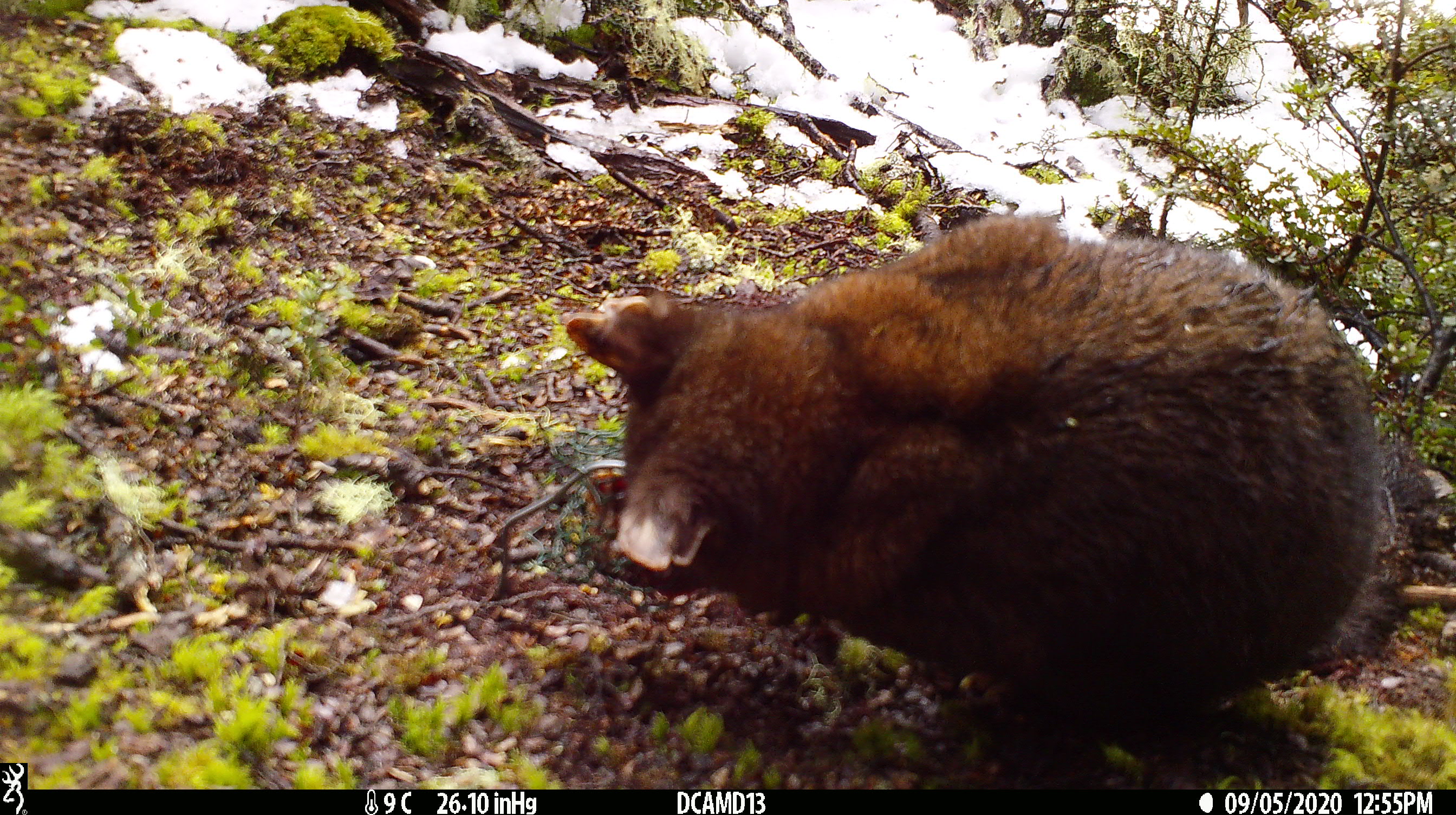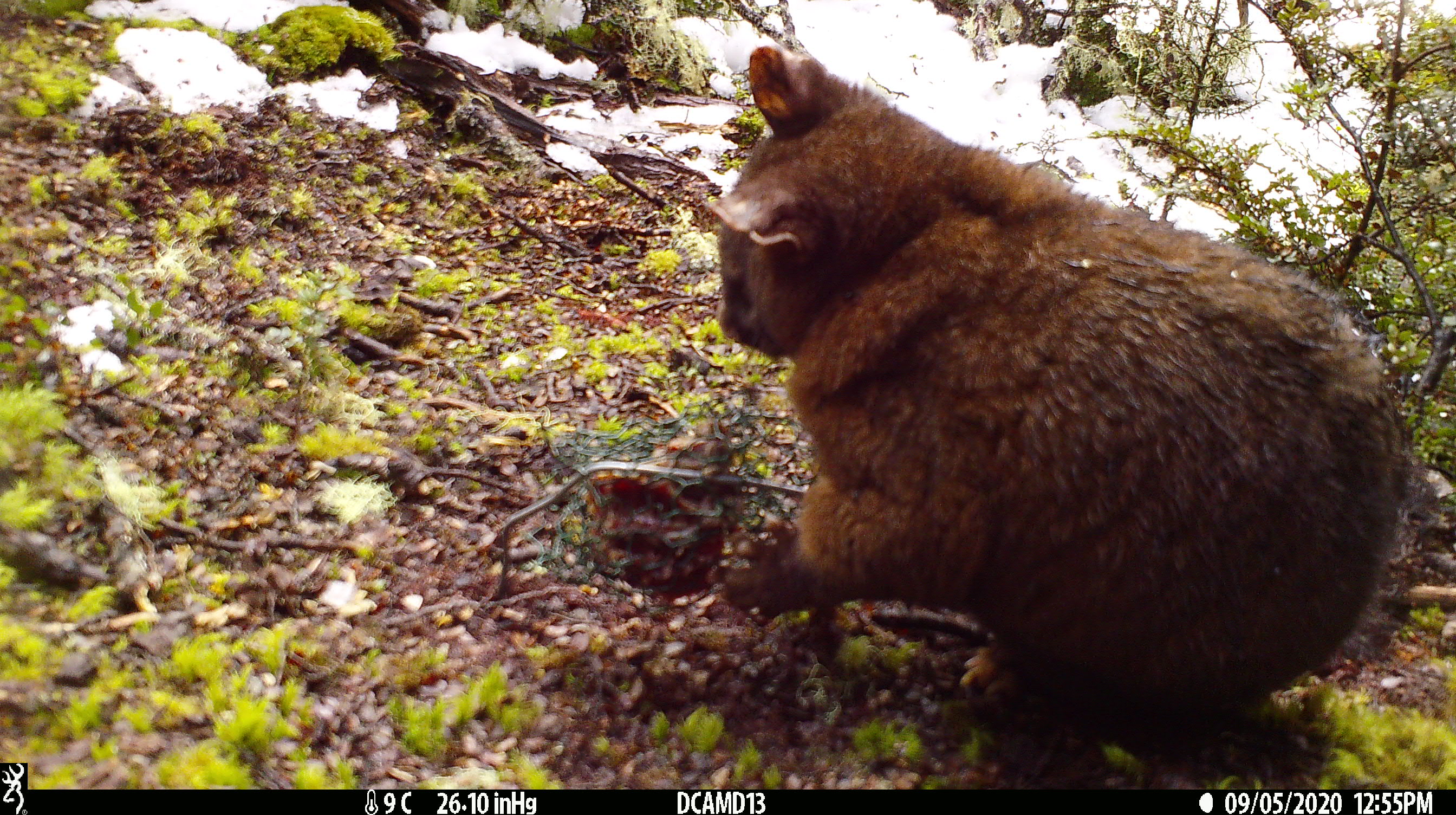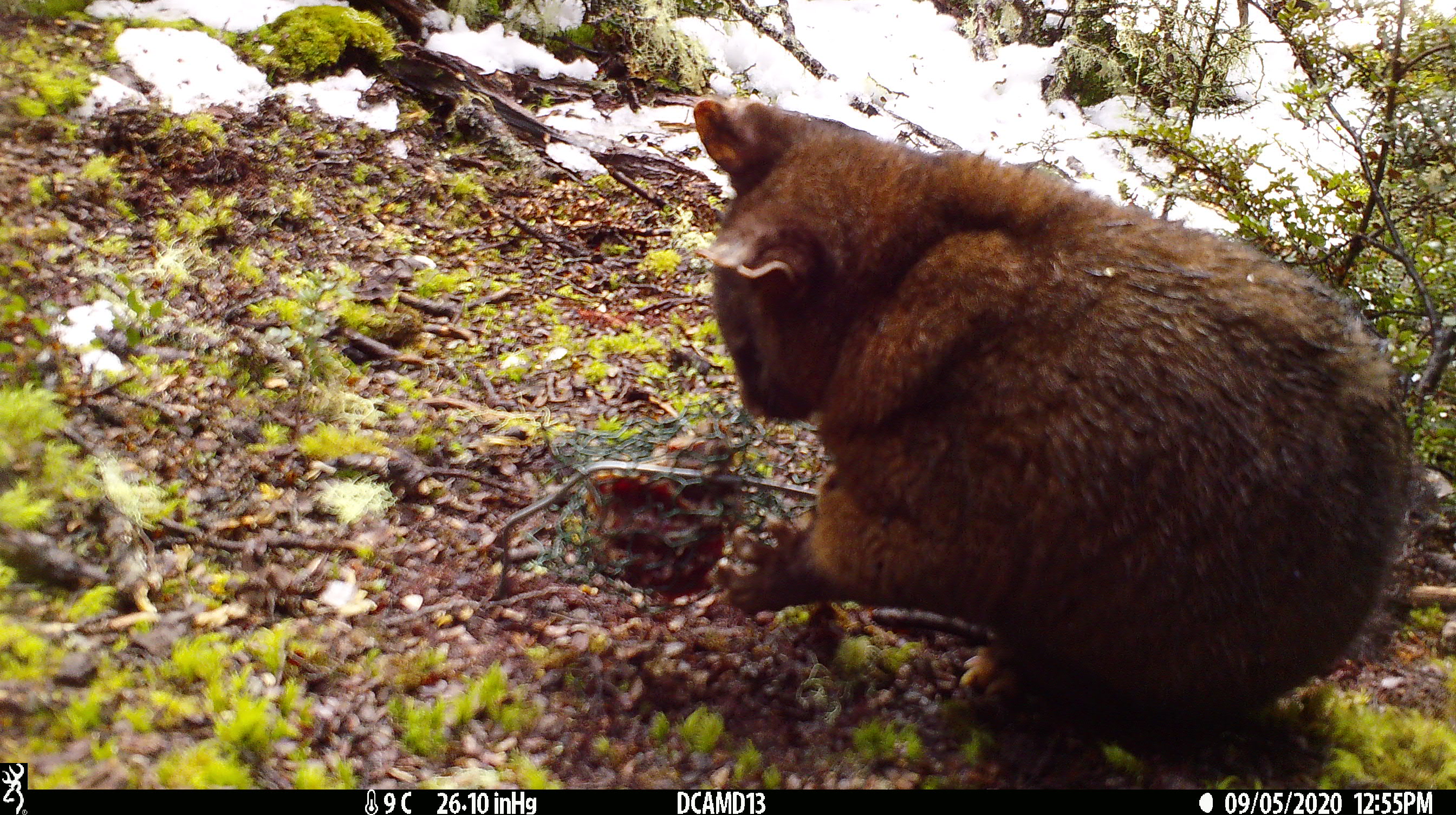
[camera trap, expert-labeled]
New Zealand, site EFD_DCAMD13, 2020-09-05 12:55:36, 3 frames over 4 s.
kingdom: Animalia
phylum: Chordata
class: Mammalia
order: Diprotodontia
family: Phalangeridae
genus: Trichosurus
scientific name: Trichosurus vulpecula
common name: common brushtail possum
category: possum